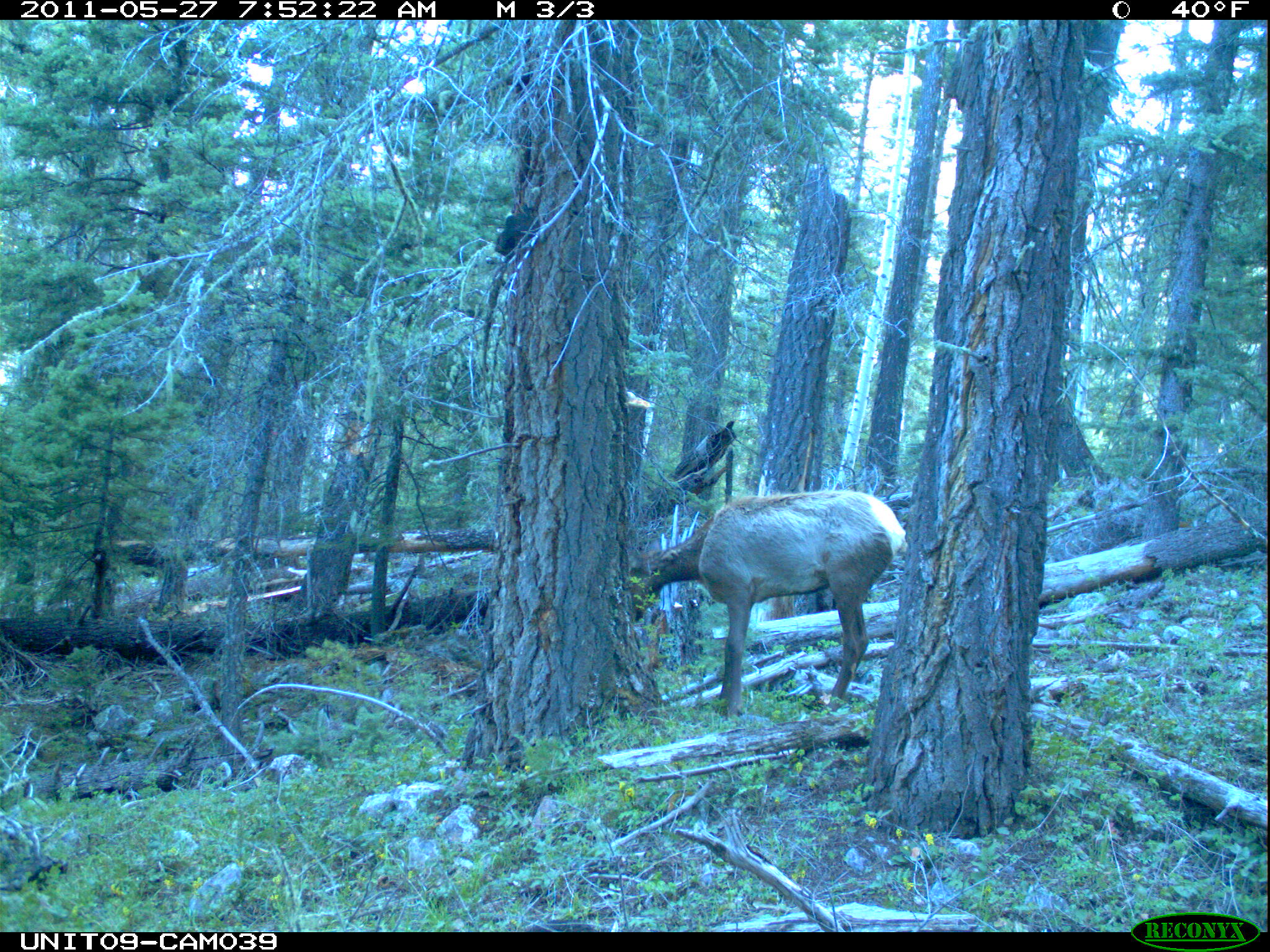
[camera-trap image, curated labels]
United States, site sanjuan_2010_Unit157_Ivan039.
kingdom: Animalia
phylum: Chordata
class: Mammalia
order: Artiodactyla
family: Cervidae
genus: Cervus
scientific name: Cervus elaphus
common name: red deer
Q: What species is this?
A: Cervus elaphus (red deer).